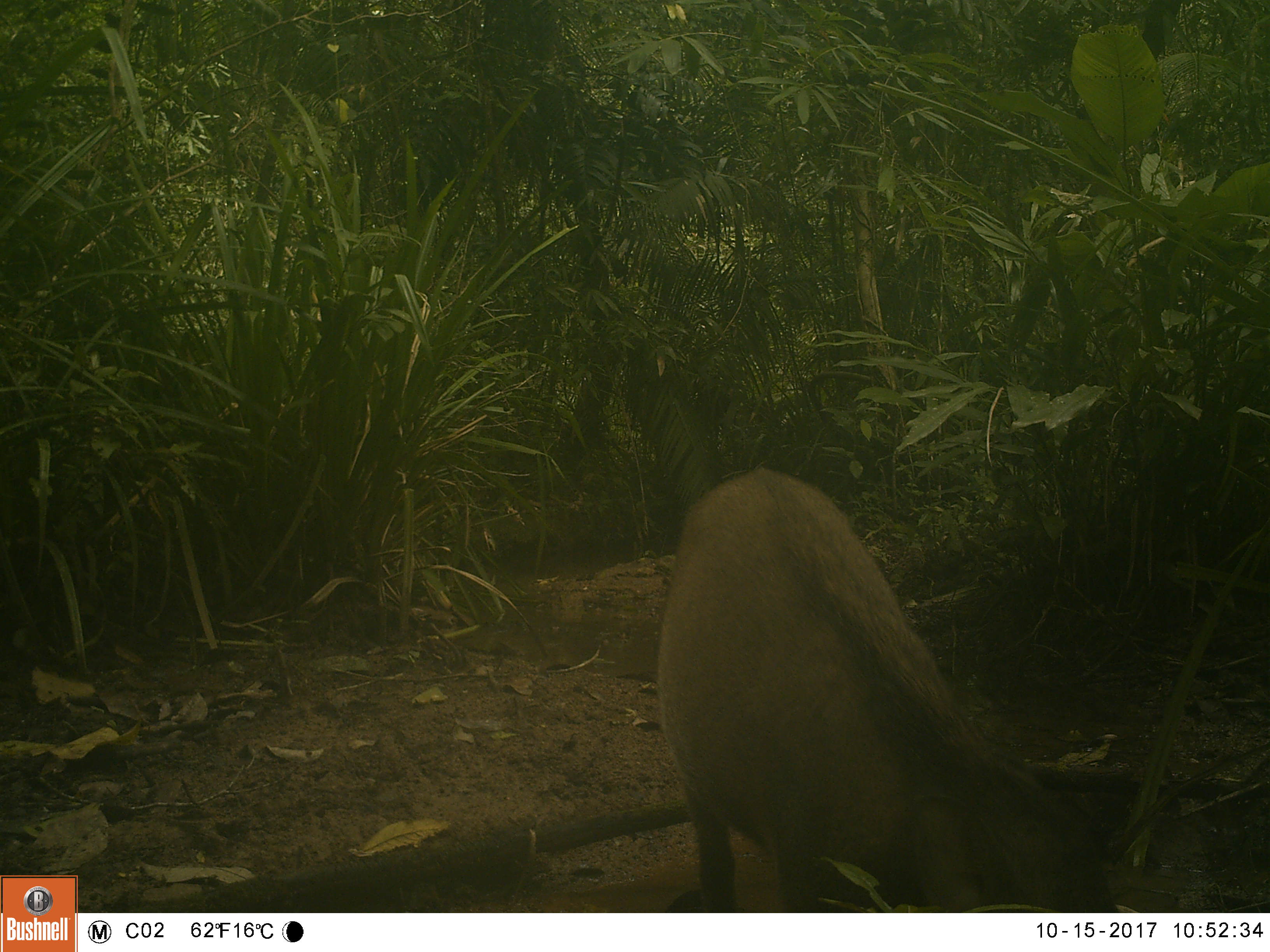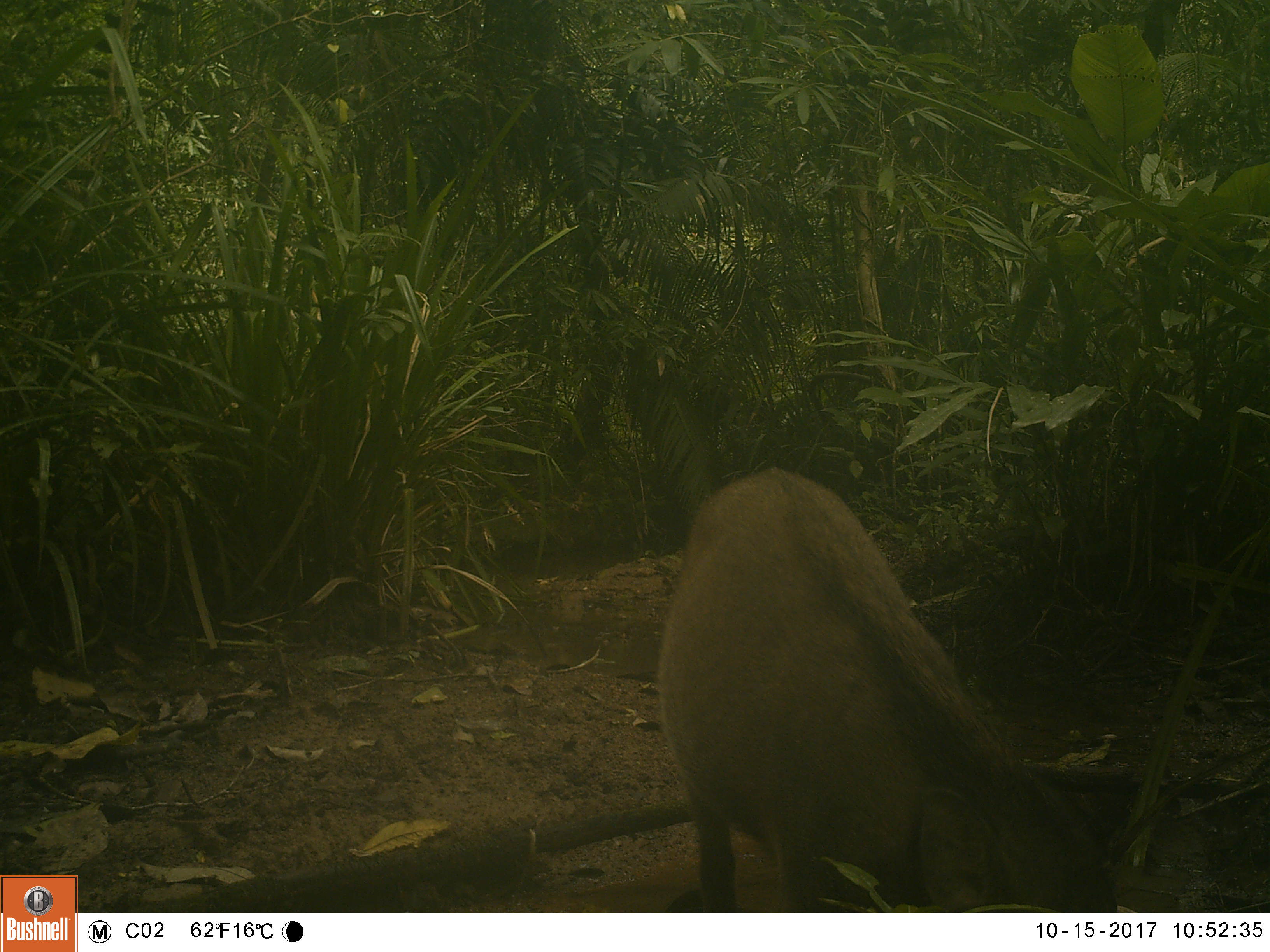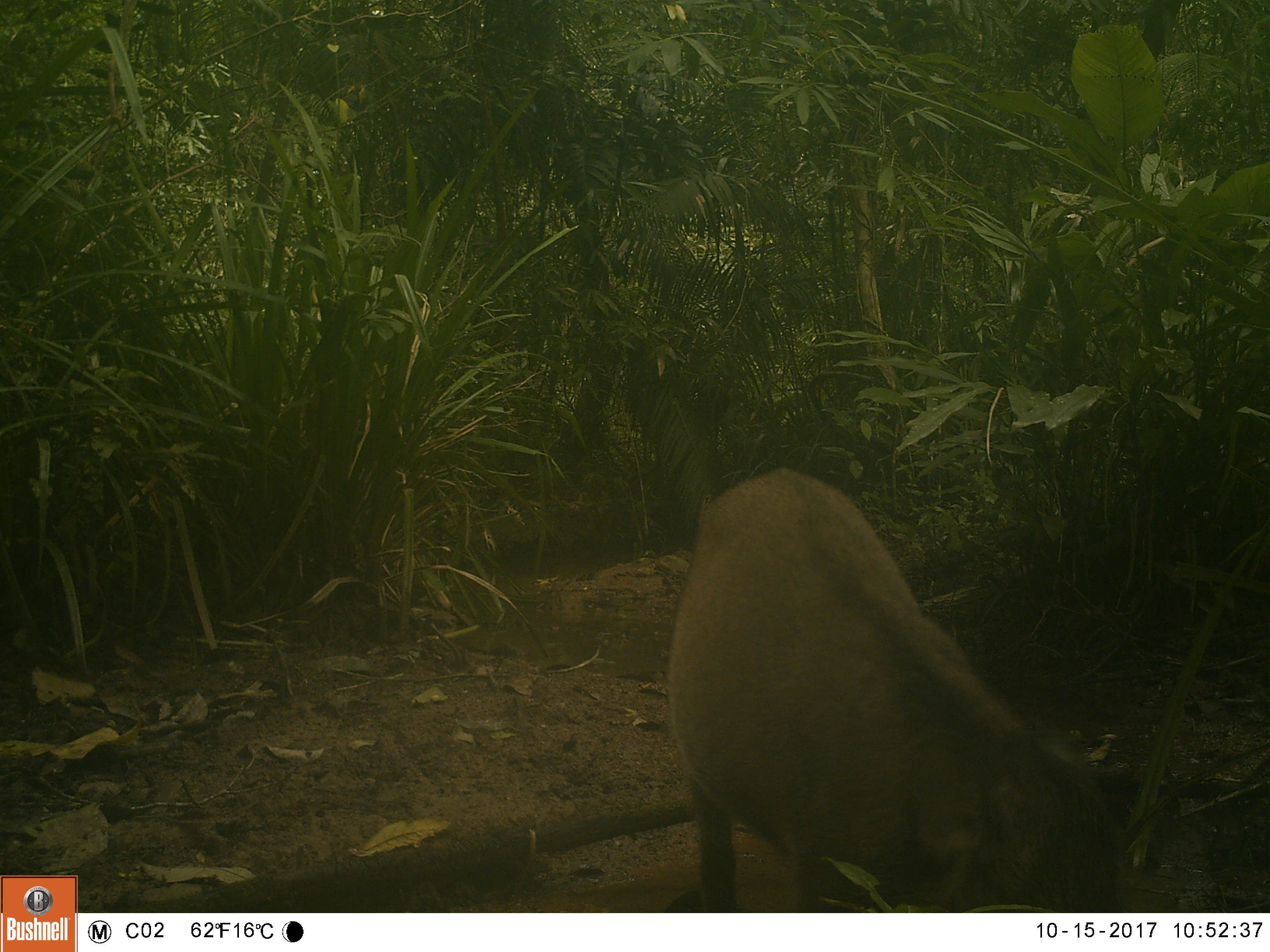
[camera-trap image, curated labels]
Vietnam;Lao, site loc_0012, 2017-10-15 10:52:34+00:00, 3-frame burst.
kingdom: Animalia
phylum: Chordata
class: Mammalia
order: Artiodactyla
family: Suidae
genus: Sus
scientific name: Sus scrofa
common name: eurasian wild pig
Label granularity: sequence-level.